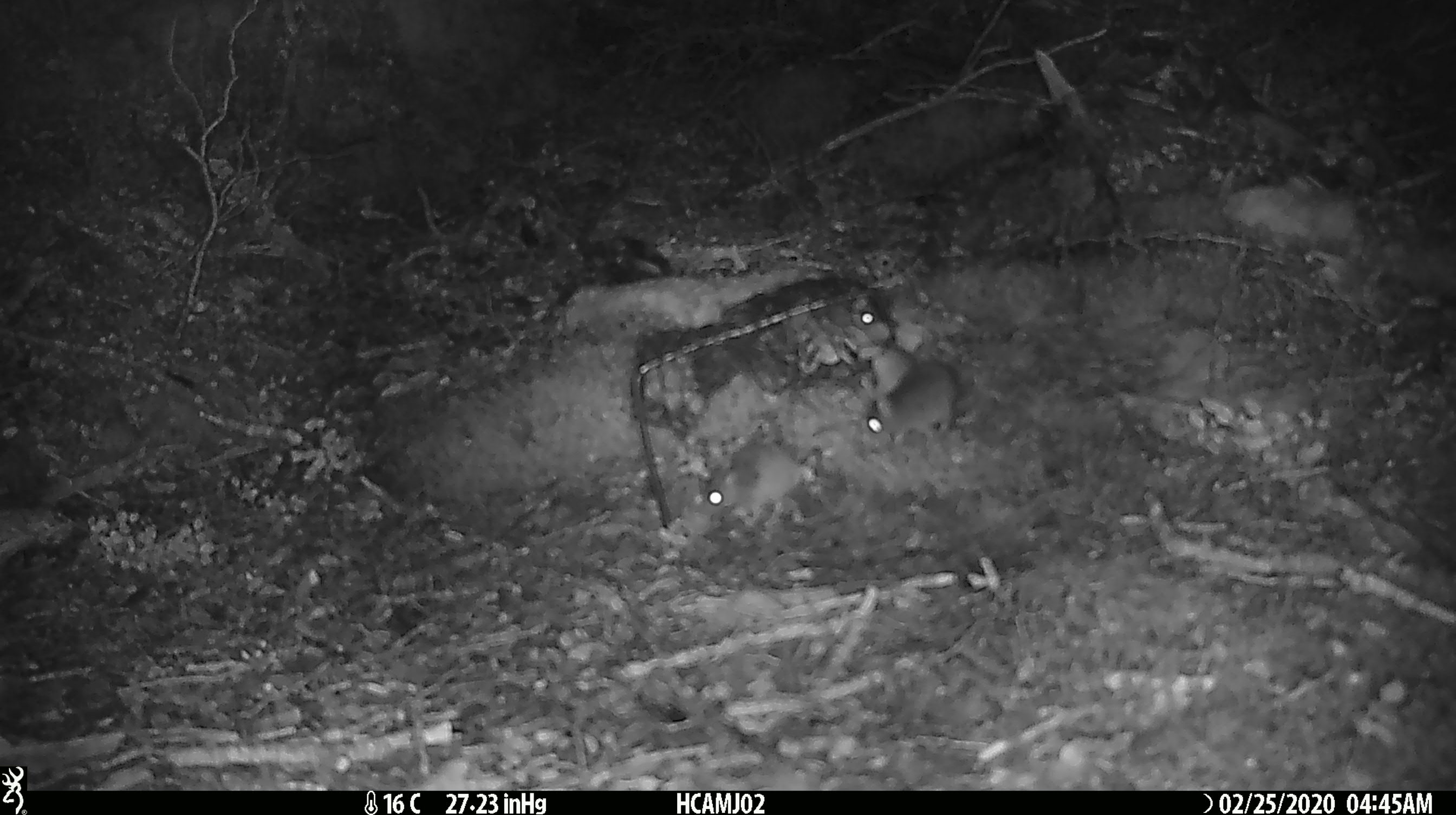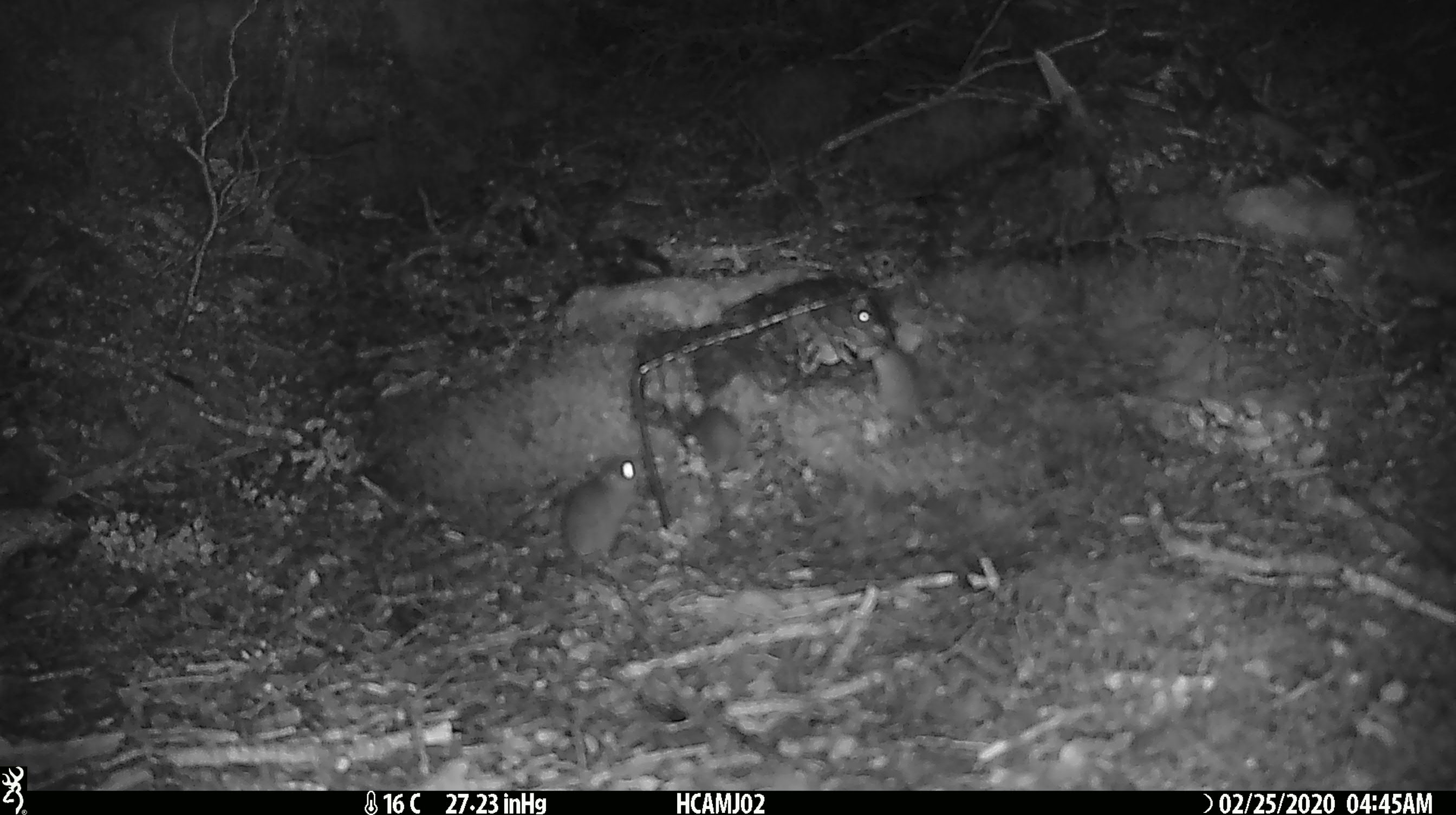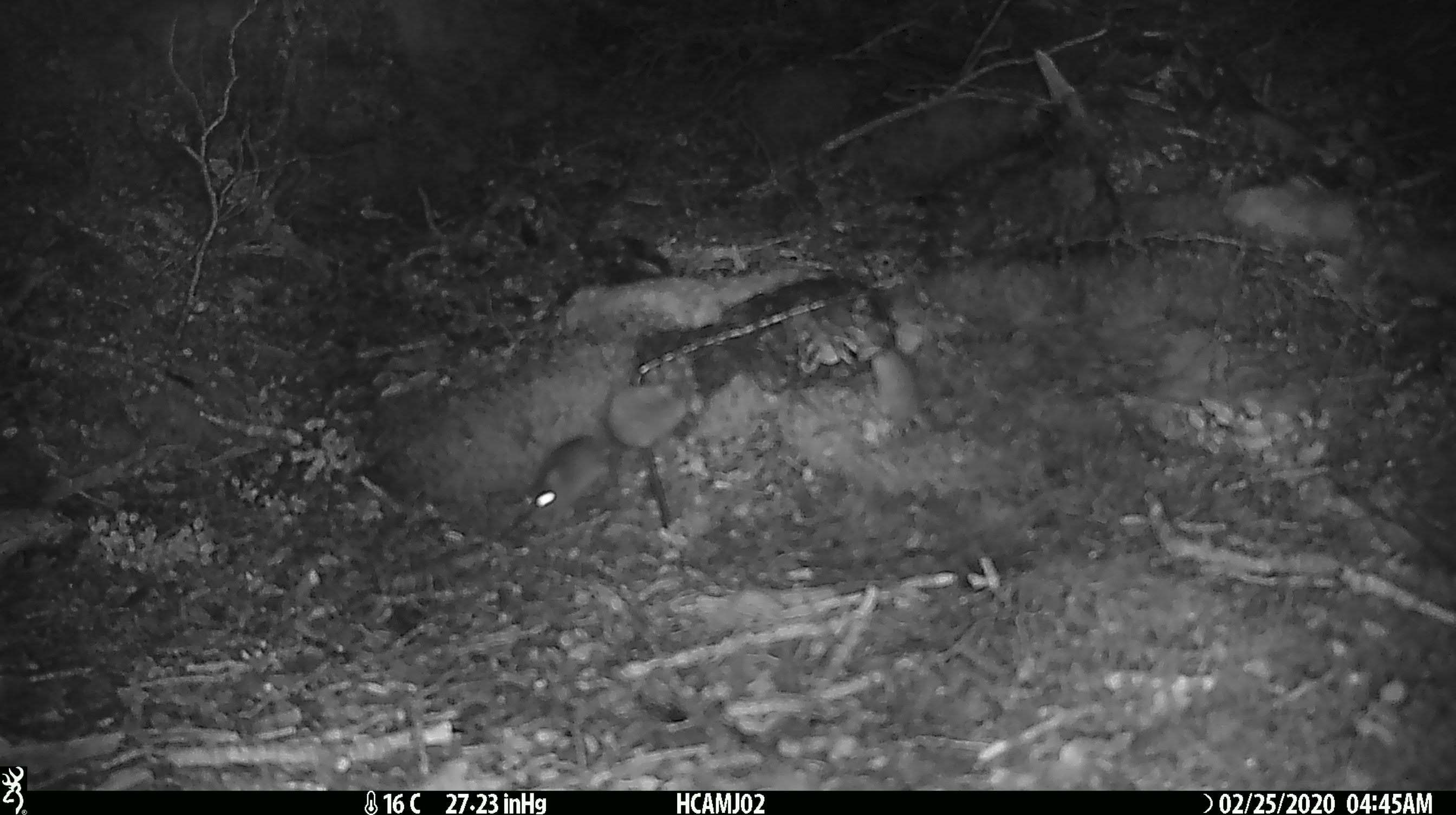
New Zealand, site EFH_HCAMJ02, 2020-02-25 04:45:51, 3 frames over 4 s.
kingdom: Animalia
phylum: Chordata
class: Mammalia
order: Rodentia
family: Muridae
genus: Mus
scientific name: Mus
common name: mouse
Mouse (Mus).